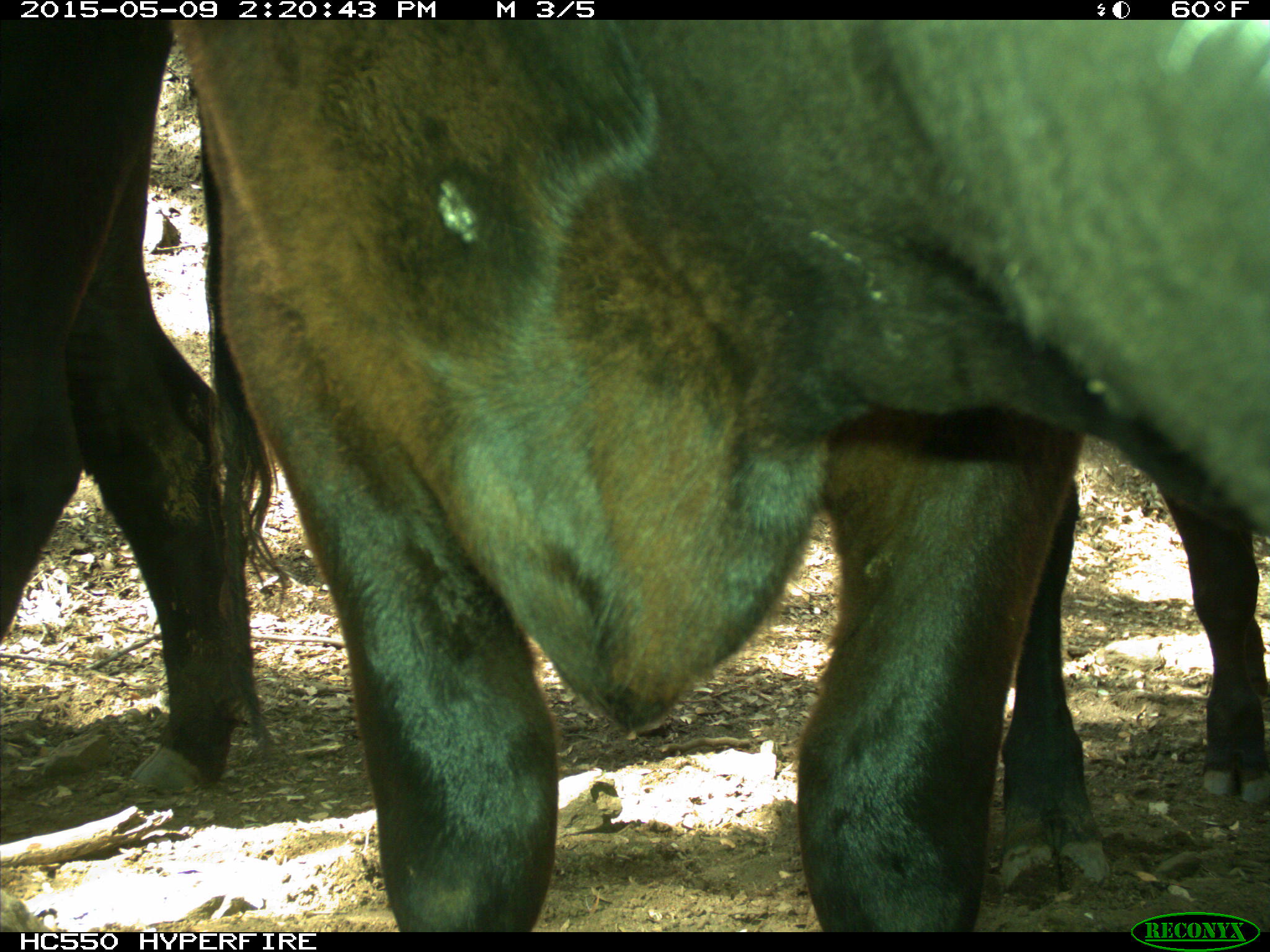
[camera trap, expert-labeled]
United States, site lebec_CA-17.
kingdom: Animalia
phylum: Chordata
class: Mammalia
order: Artiodactyla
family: Bovidae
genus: Bos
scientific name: Bos taurus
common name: domestic cow